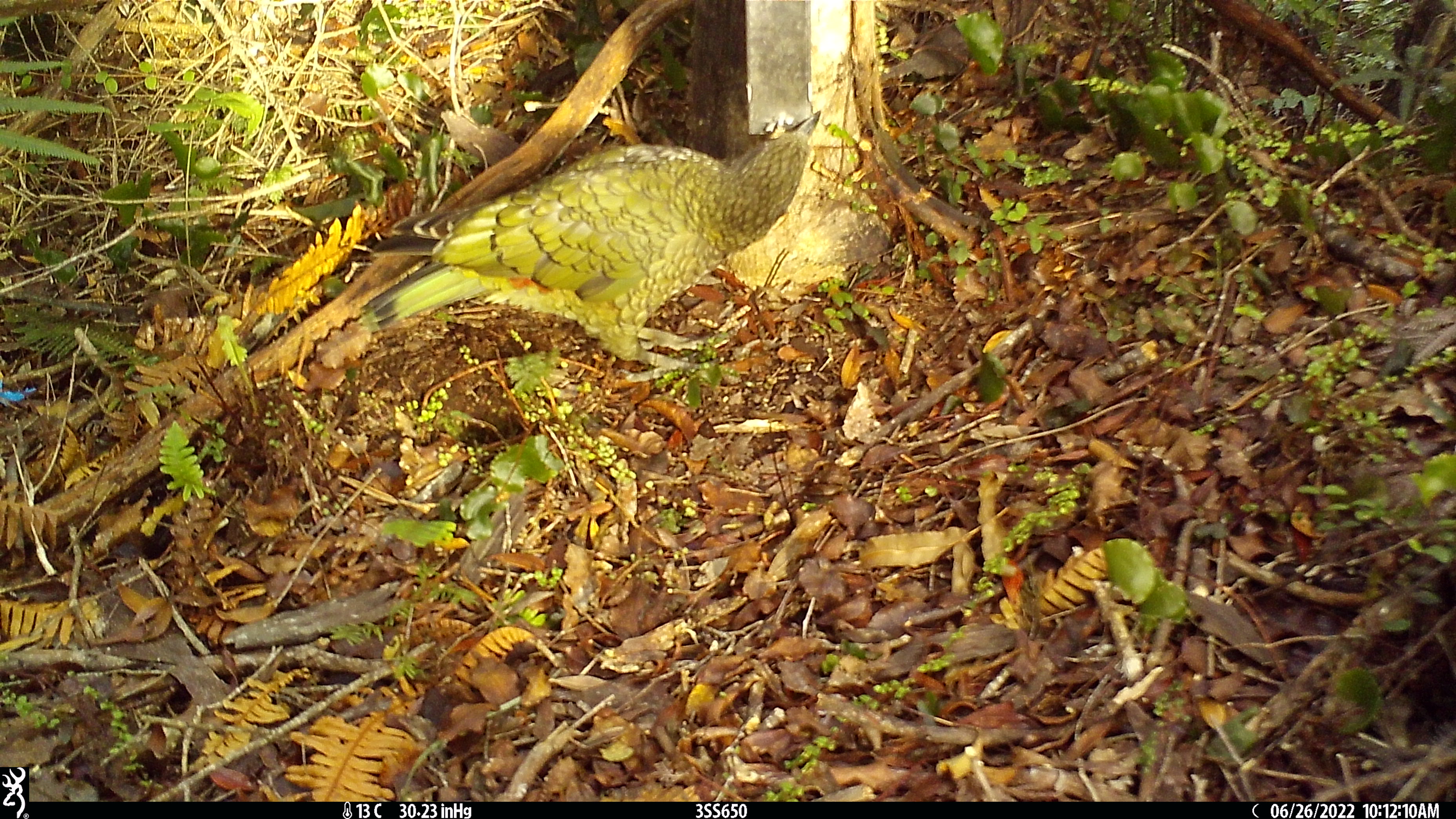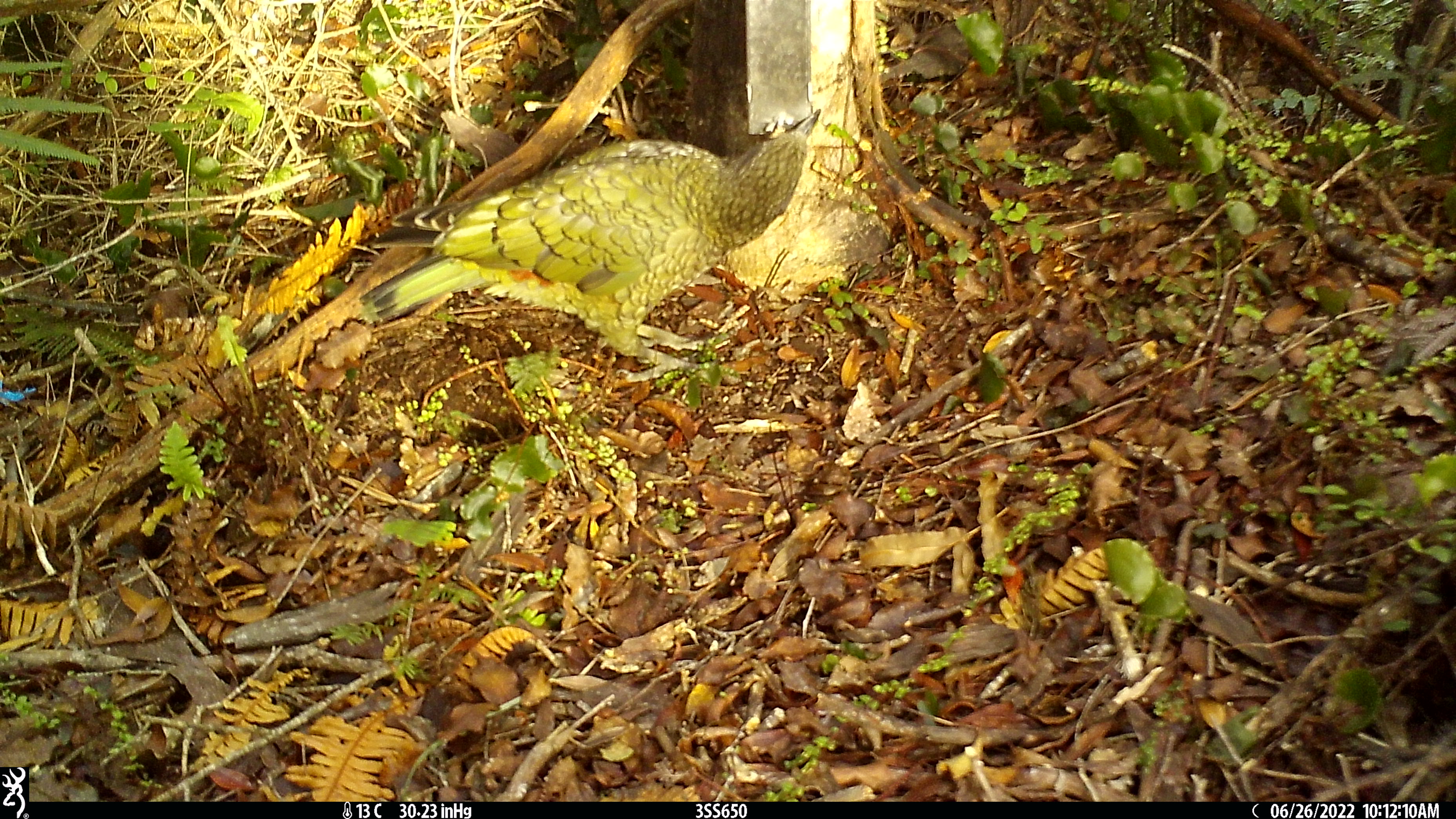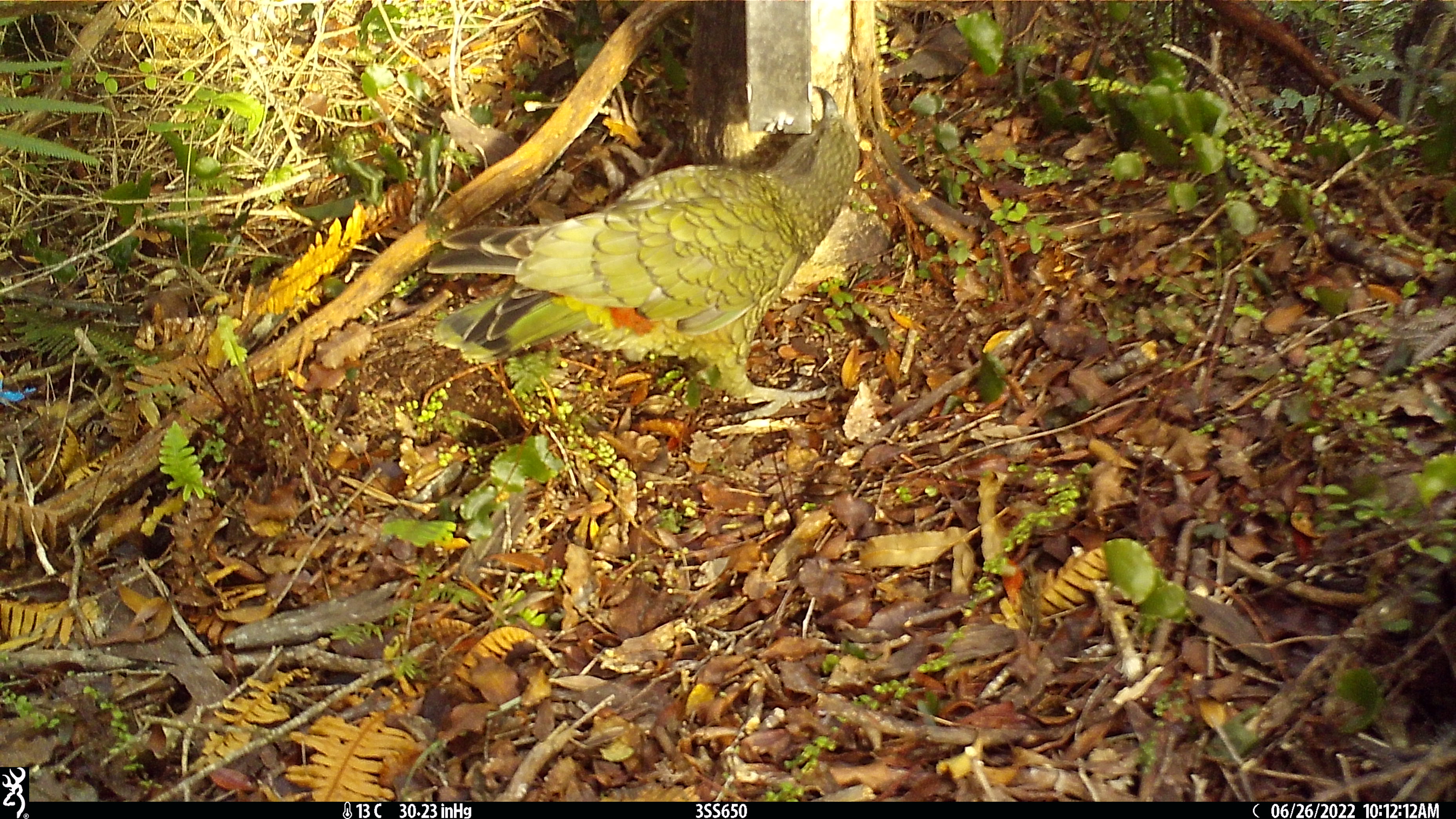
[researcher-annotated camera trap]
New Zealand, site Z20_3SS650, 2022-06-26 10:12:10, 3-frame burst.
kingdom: Animalia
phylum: Chordata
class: Aves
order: Psittaciformes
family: Strigopidae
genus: Nestor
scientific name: Nestor notabilis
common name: kea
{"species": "kea (Nestor notabilis)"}